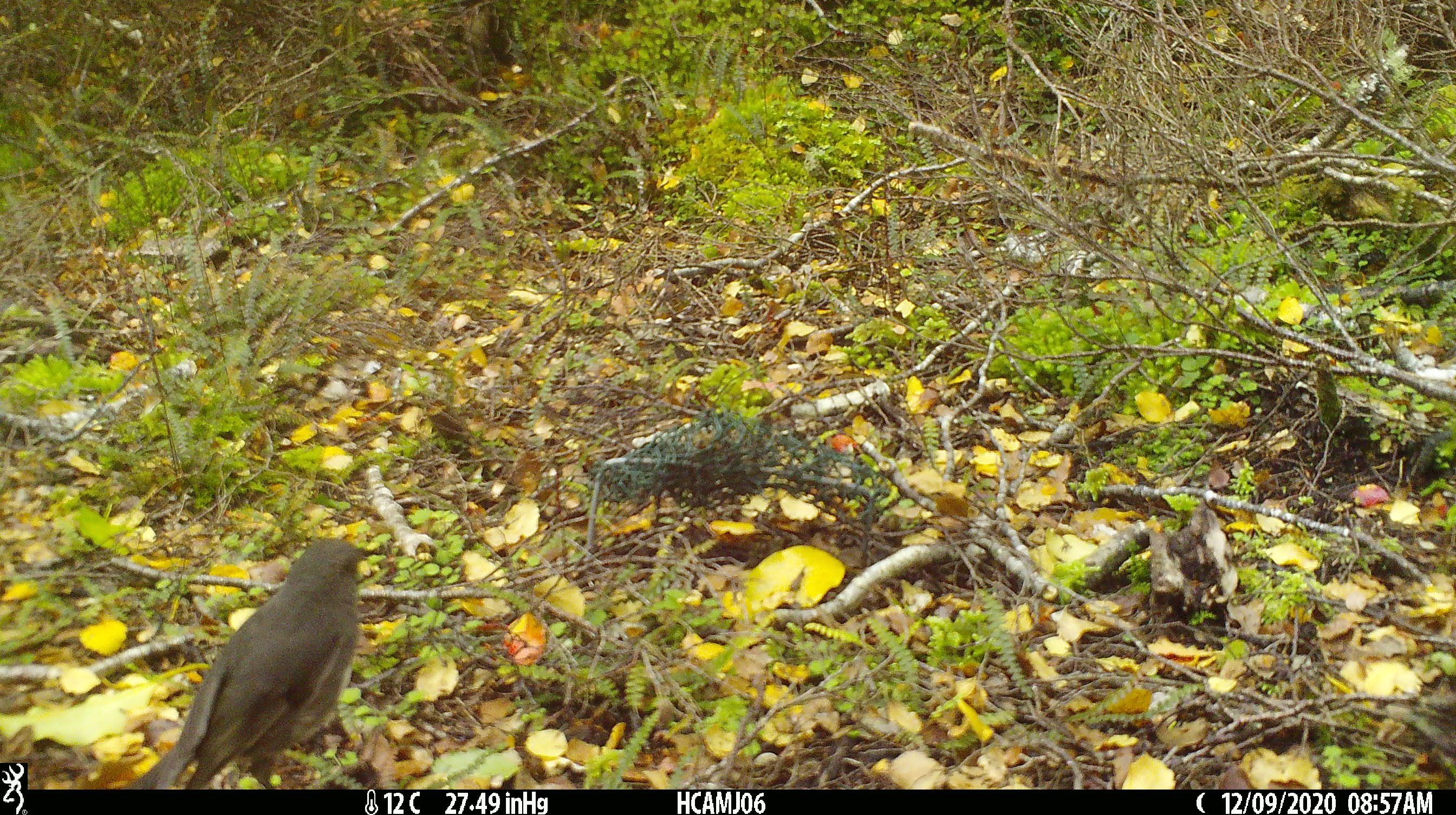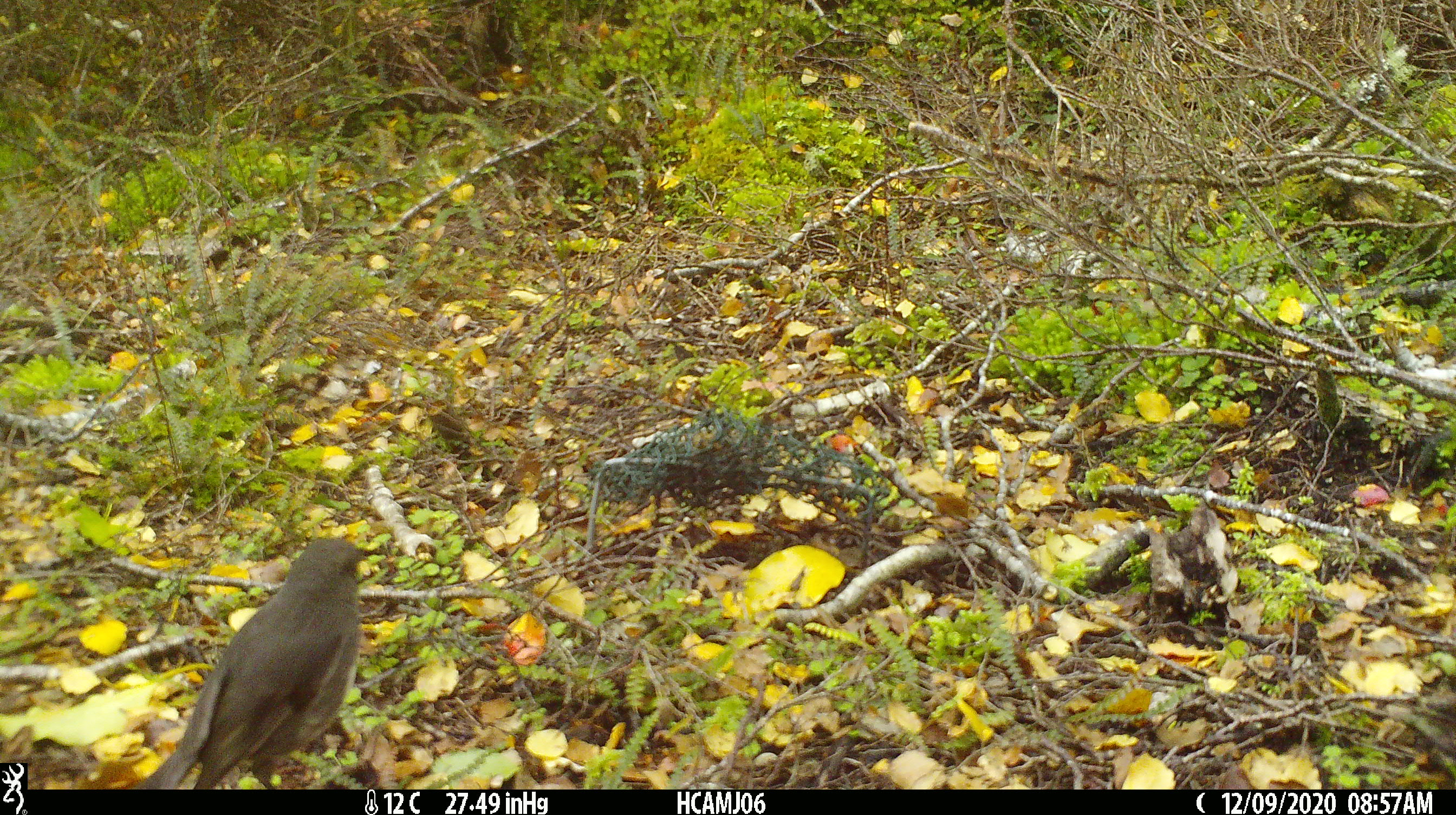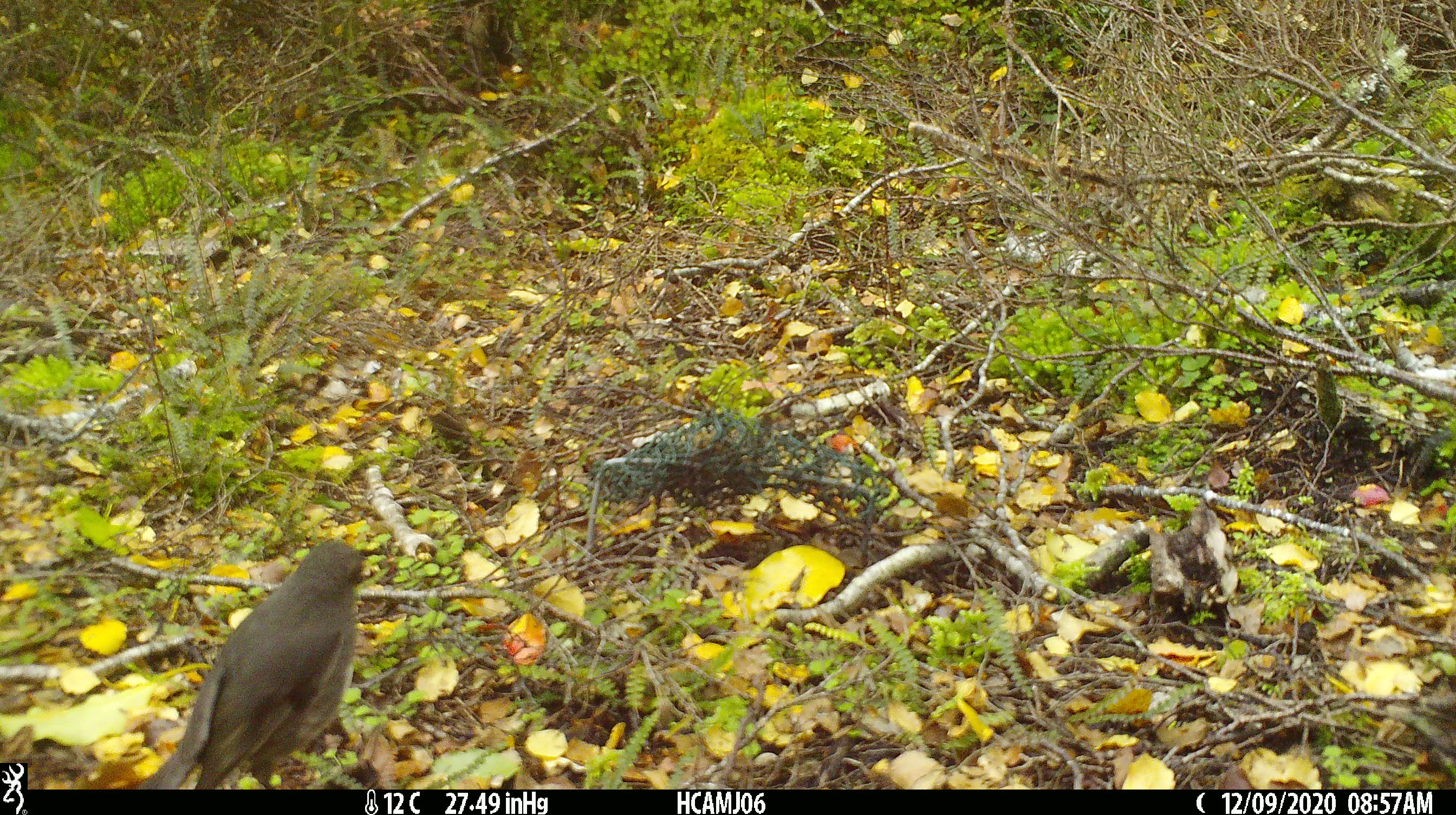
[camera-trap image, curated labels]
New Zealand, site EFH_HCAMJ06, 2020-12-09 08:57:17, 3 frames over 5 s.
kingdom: Animalia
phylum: Chordata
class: Aves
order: Passeriformes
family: Petroicidae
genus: Petroica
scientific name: Petroica australis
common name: new zealand robin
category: robin